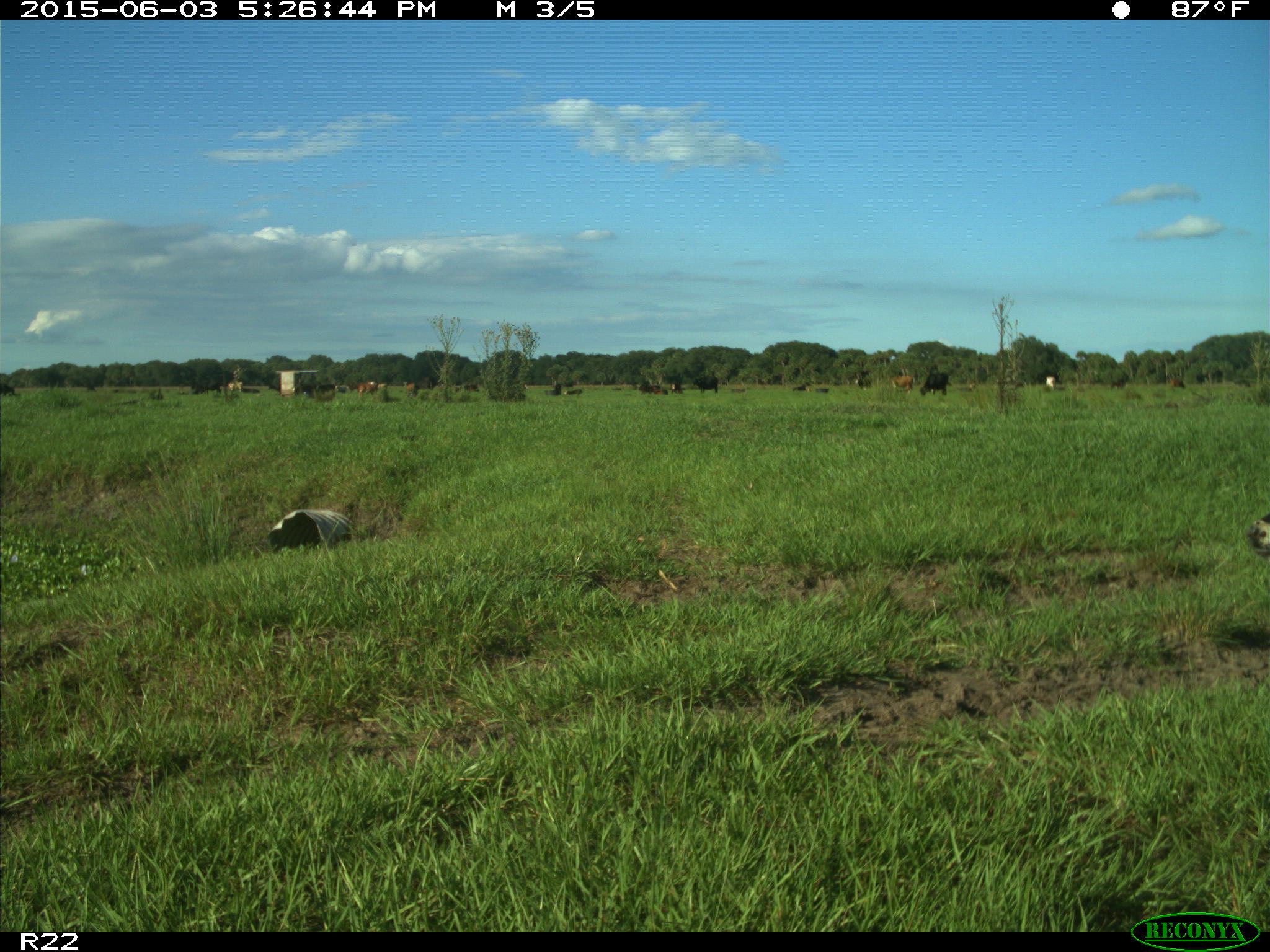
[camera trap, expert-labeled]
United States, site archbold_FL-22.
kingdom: Animalia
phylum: Chordata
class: Mammalia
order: Artiodactyla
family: Bovidae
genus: Bos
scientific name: Bos taurus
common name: domestic cow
Bos taurus (domestic cow).